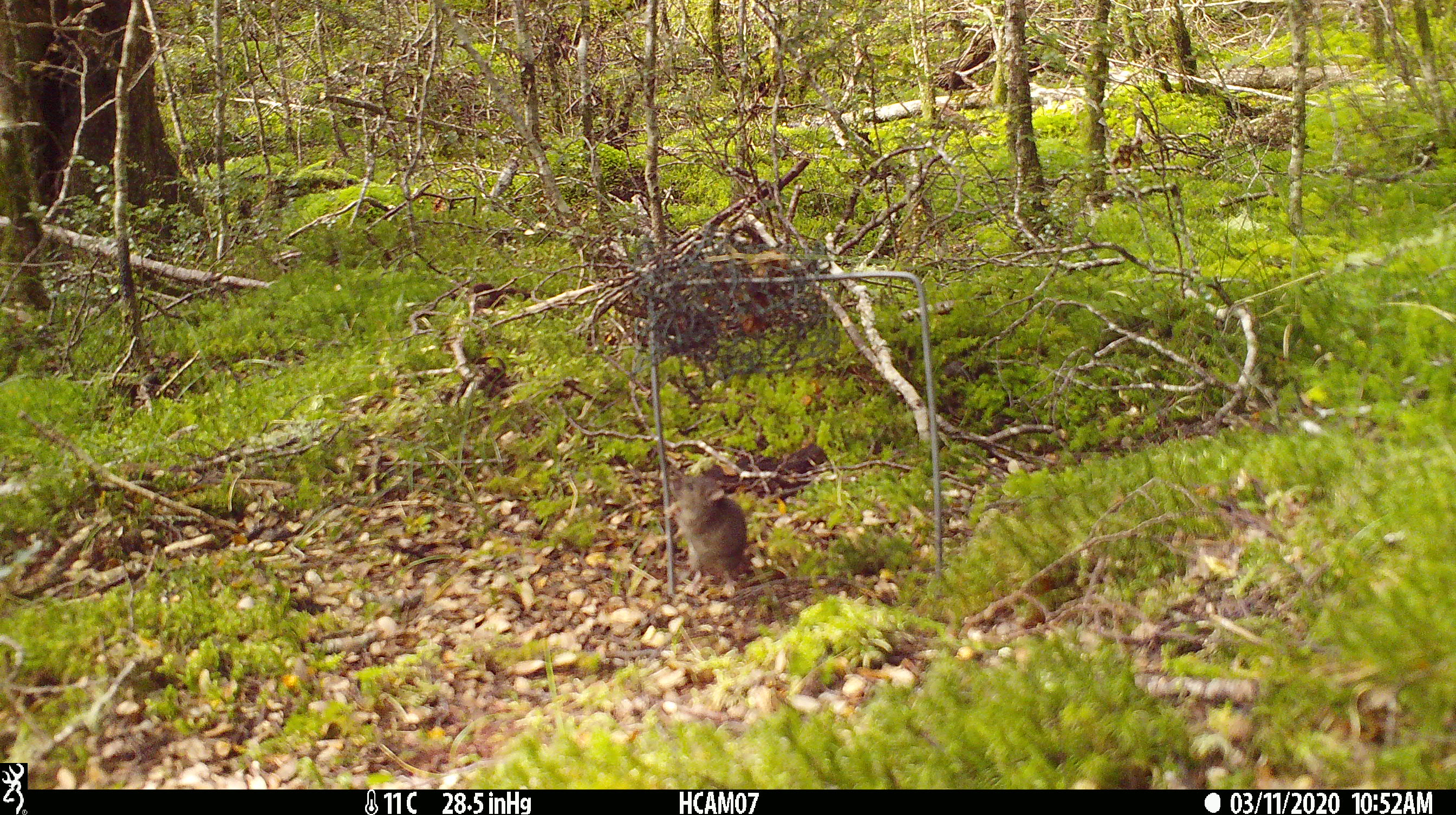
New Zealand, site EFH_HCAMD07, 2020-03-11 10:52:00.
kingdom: Animalia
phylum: Chordata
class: Mammalia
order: Rodentia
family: Muridae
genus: Mus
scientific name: Mus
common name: mouse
Mouse (Mus).